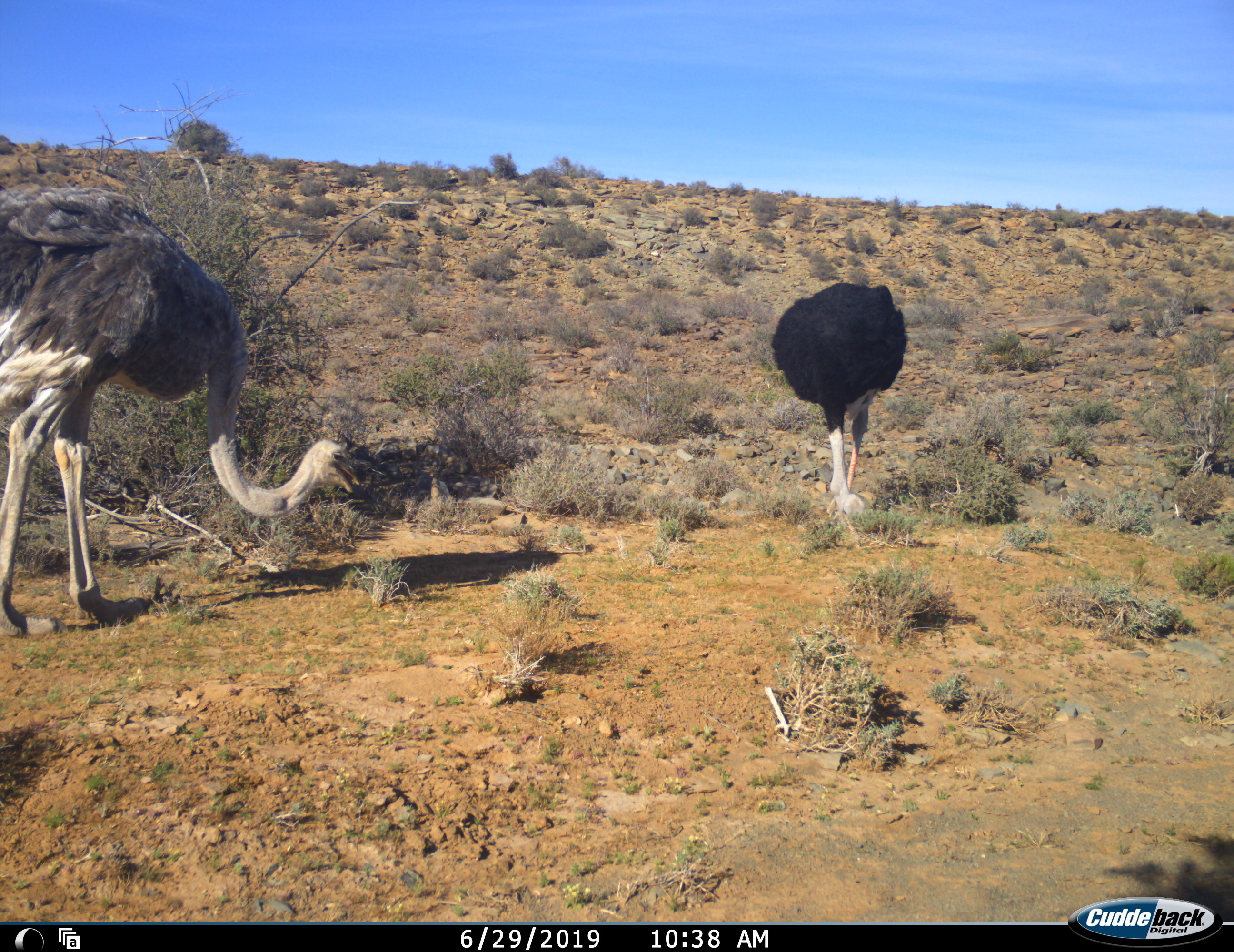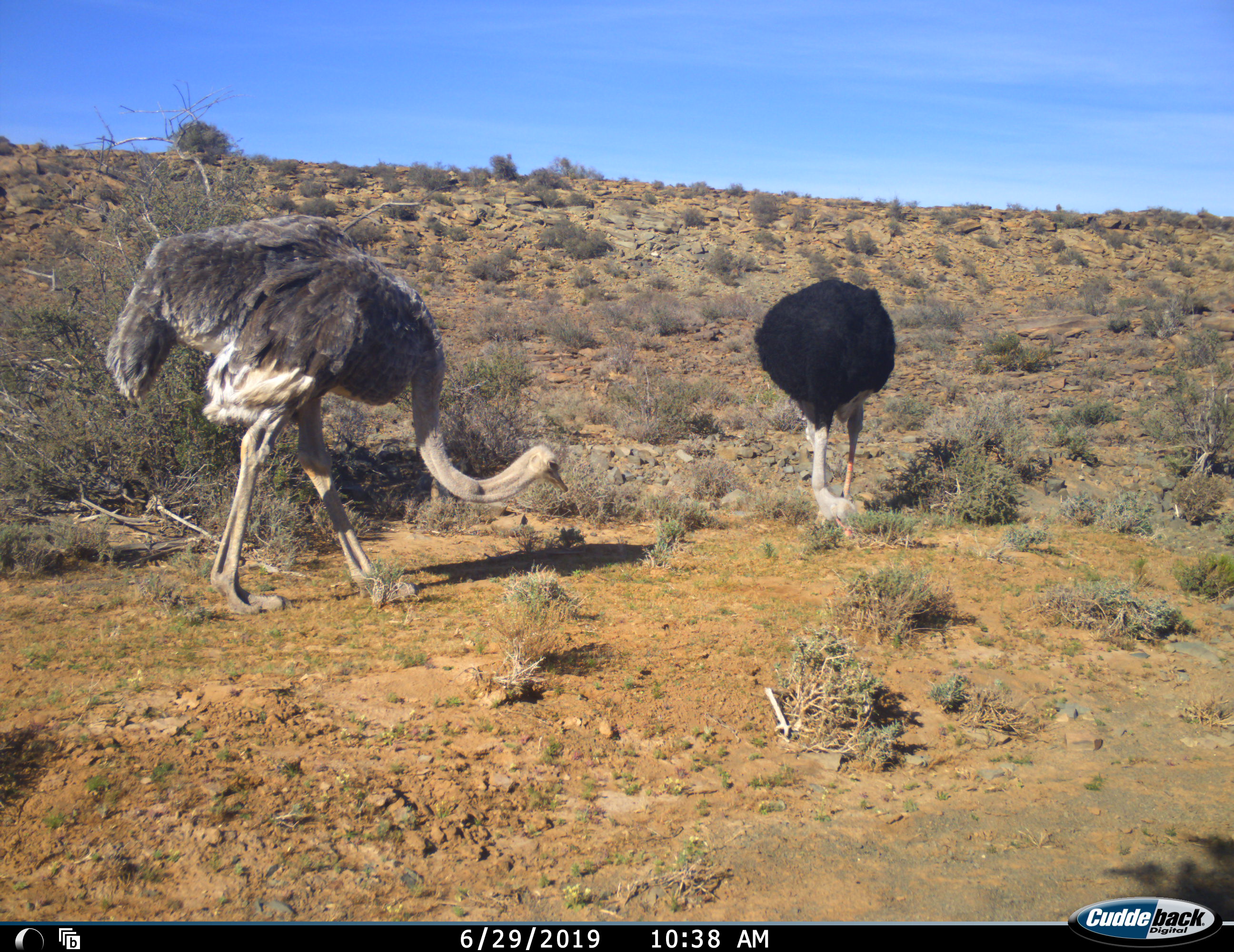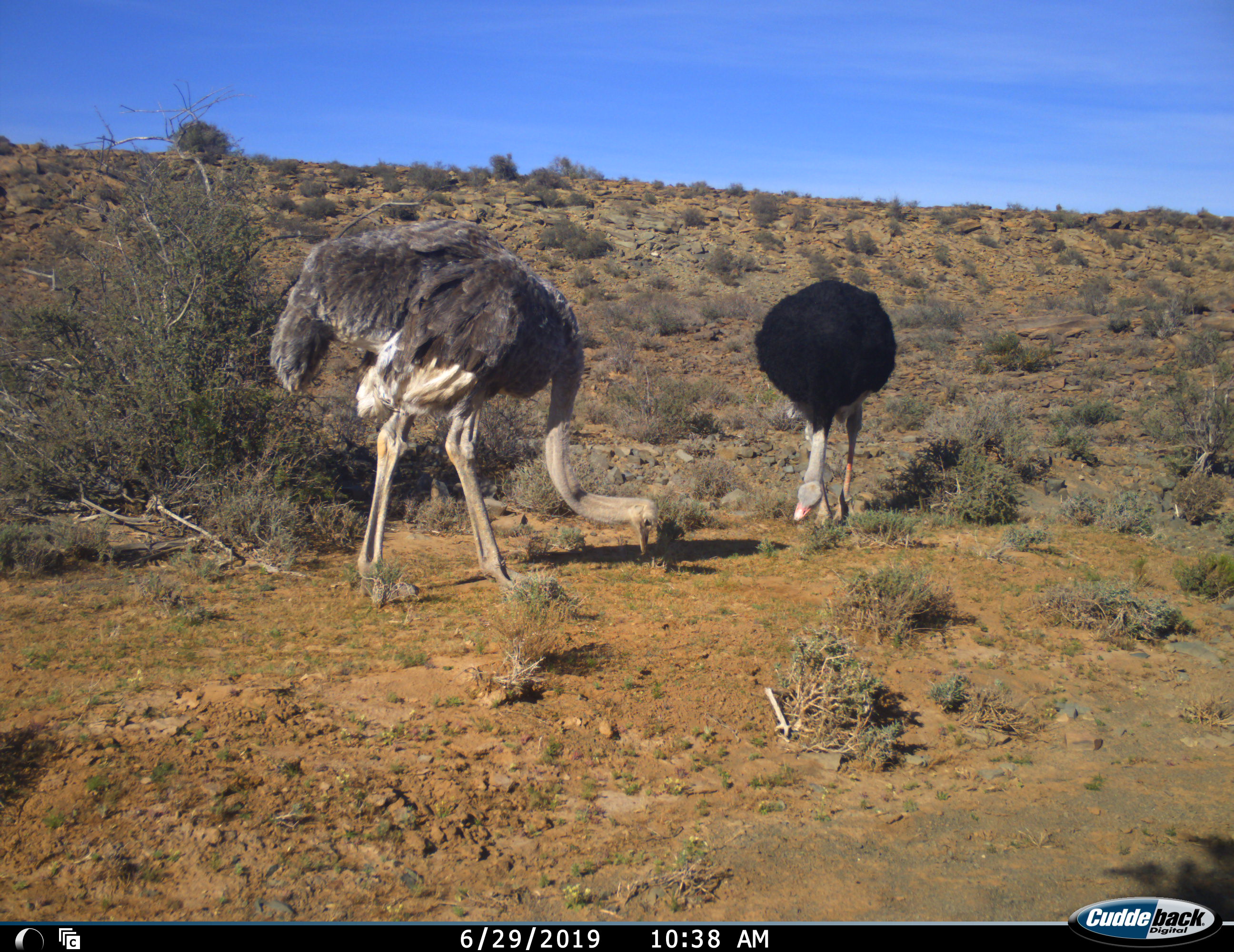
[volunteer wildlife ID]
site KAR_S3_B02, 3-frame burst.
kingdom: Animalia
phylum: Chordata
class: Aves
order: Struthioniformes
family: Struthionidae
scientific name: Struthionidae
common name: ostrich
Ostrich (Struthionidae), count 2. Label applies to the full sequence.